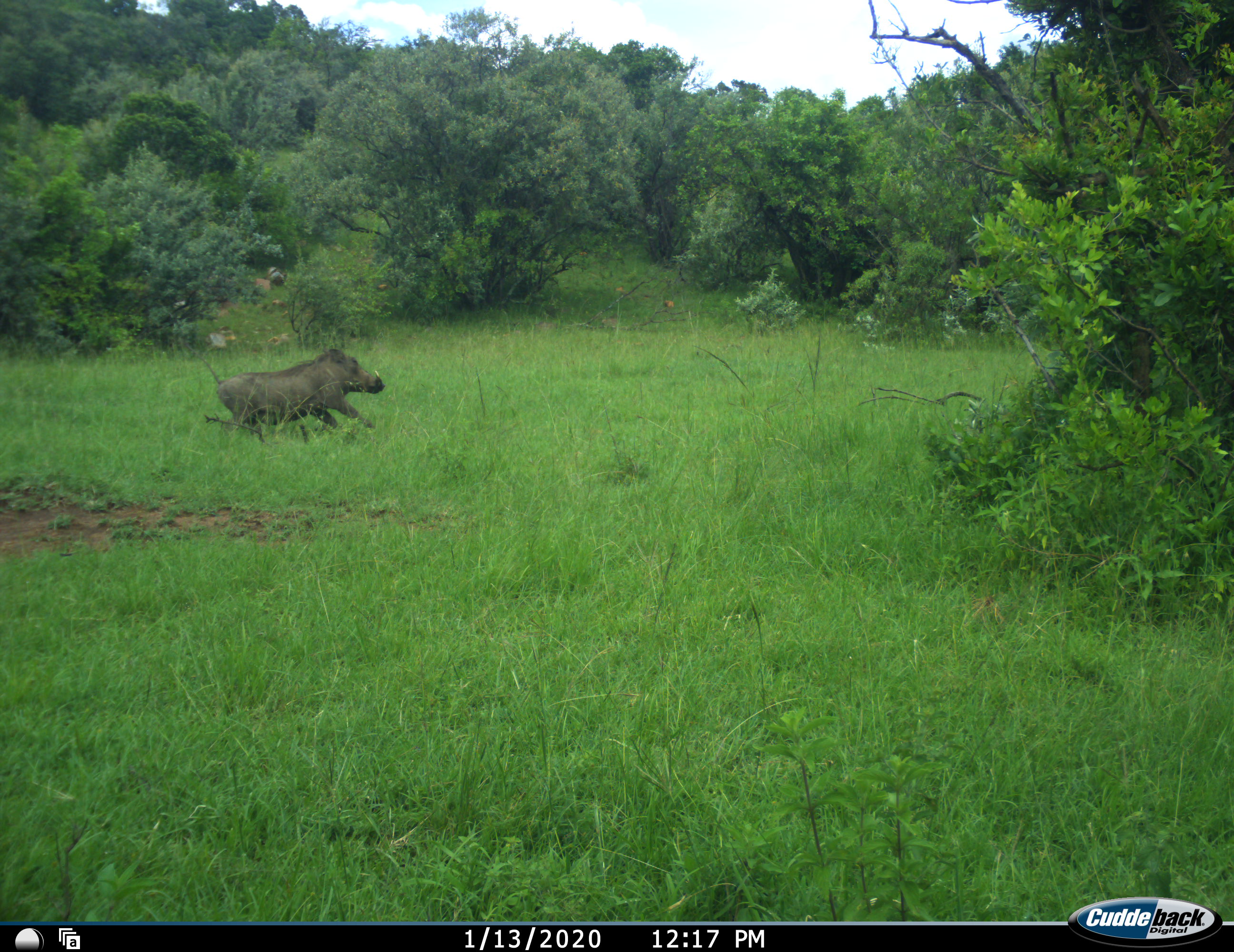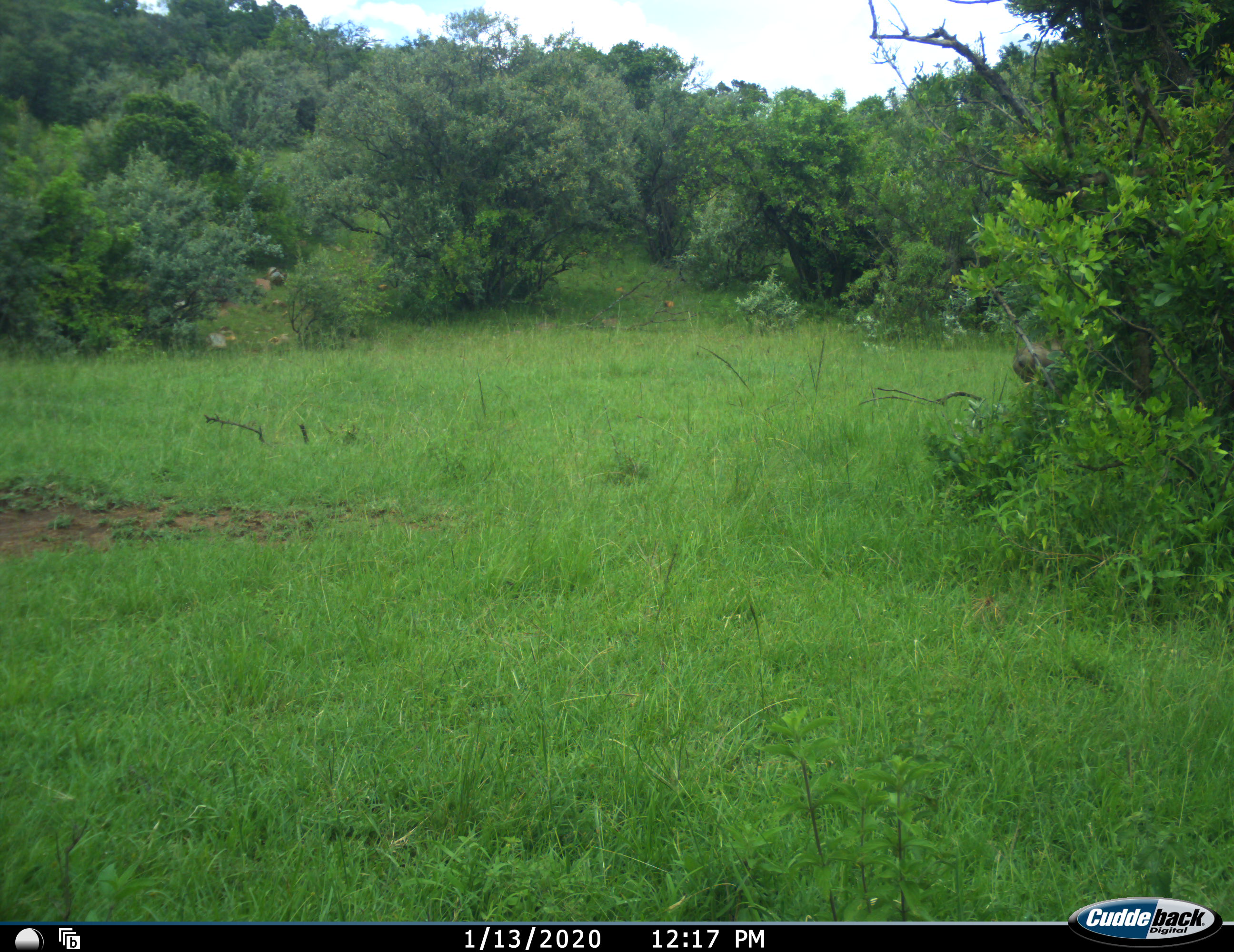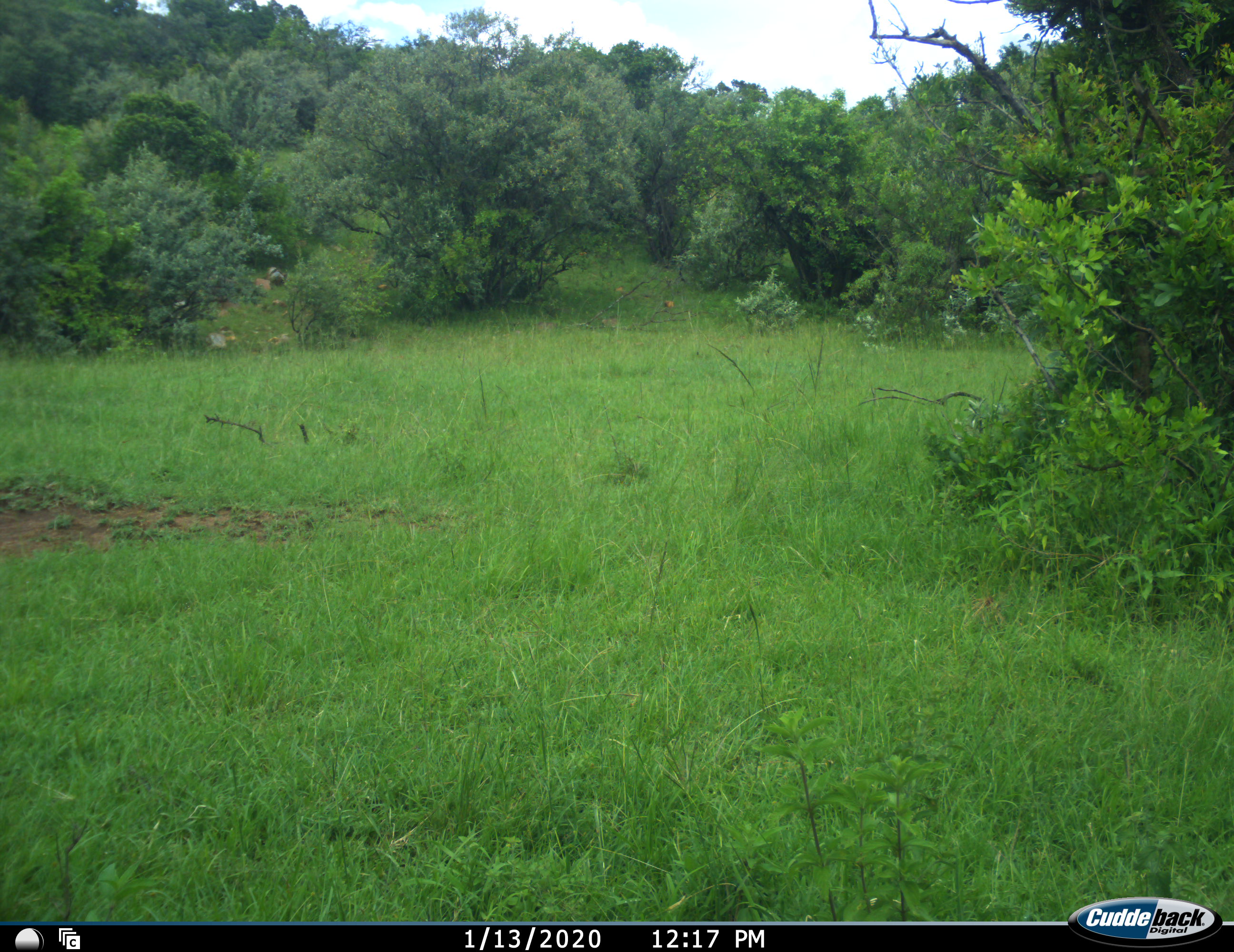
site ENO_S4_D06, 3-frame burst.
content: unidentified animal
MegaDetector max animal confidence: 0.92